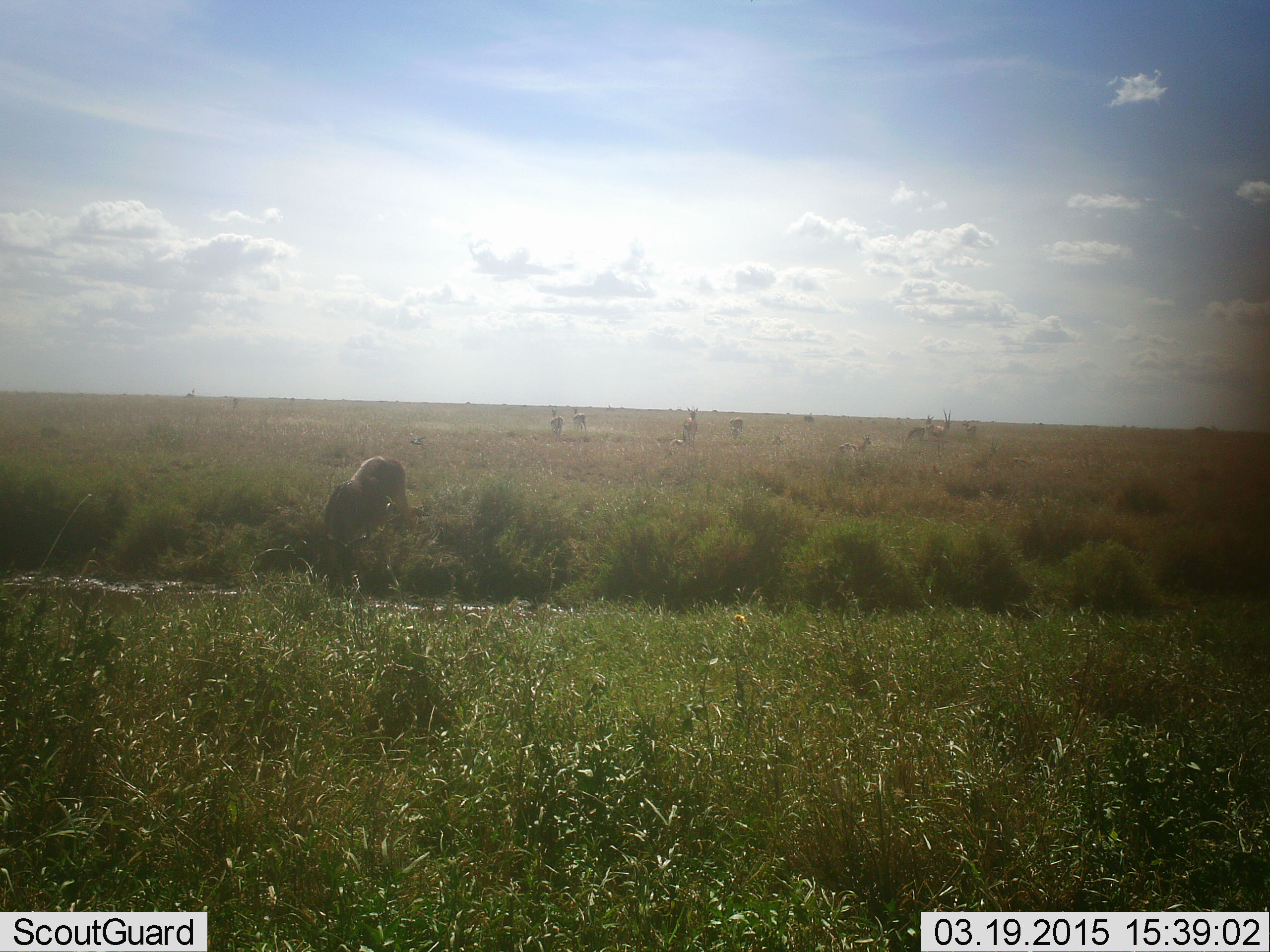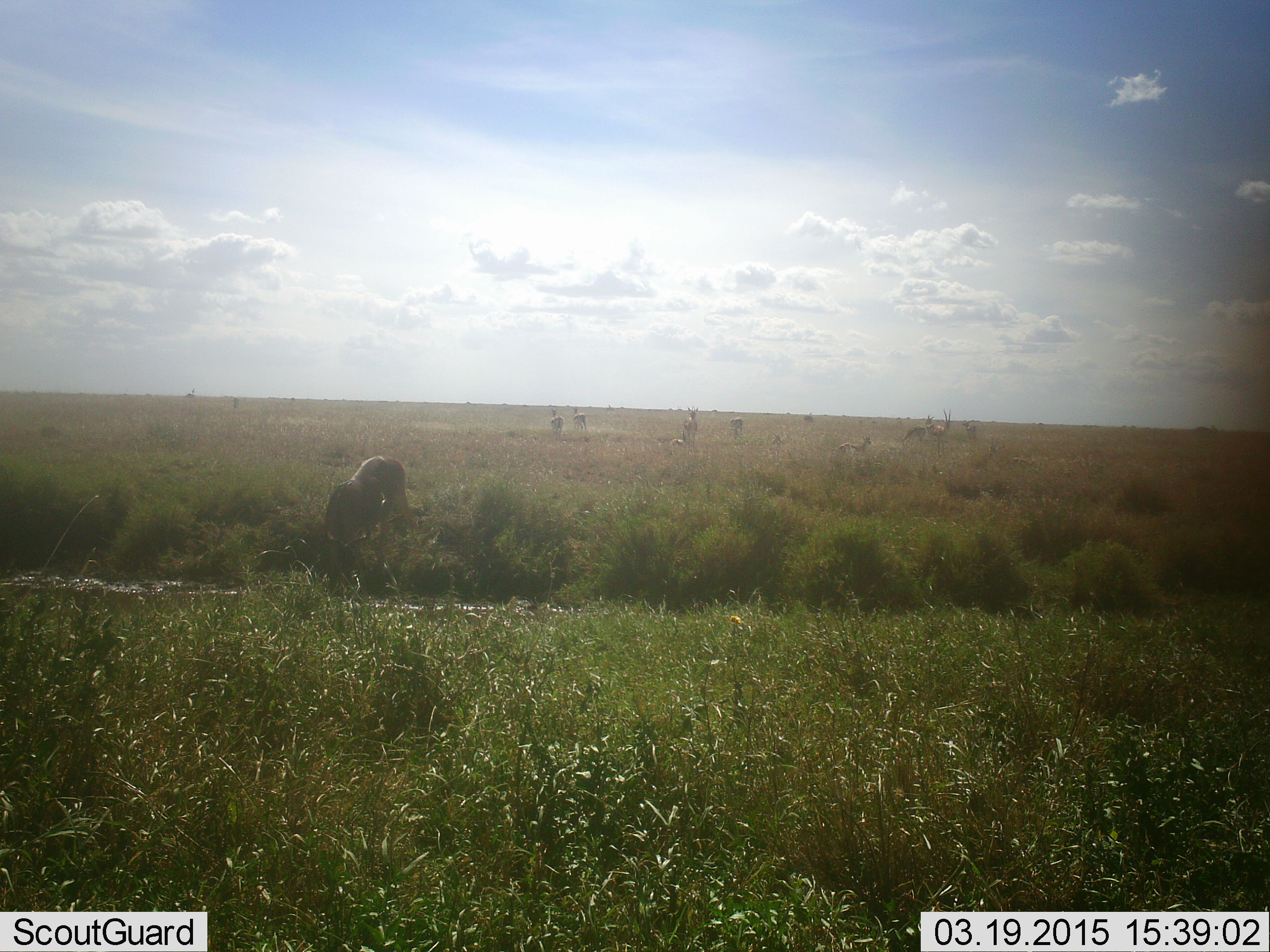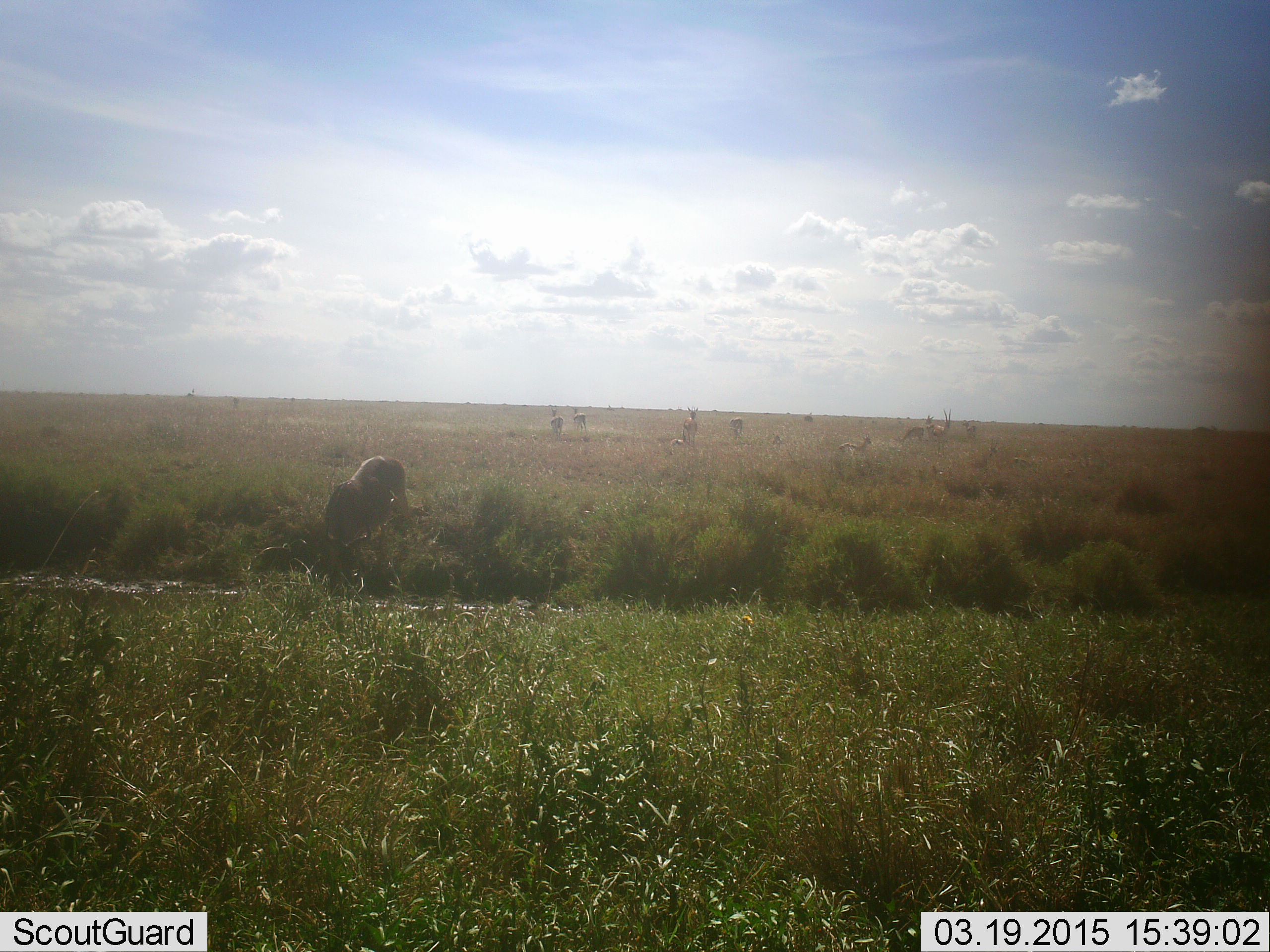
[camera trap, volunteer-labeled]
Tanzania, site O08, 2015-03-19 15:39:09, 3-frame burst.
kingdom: Animalia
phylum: Chordata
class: Mammalia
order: Artiodactyla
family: Bovidae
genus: Eudorcas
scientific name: Eudorcas thomsonii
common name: thomson's gazelle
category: gazellethomsons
Gazellethomsons (thomson's gazelle) (Eudorcas thomsonii), count 10. Behavior (volunteer vote fractions): standing 88%, resting 25%, moving 38%, interacting 0%. Young present (vote fraction): 12%. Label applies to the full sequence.